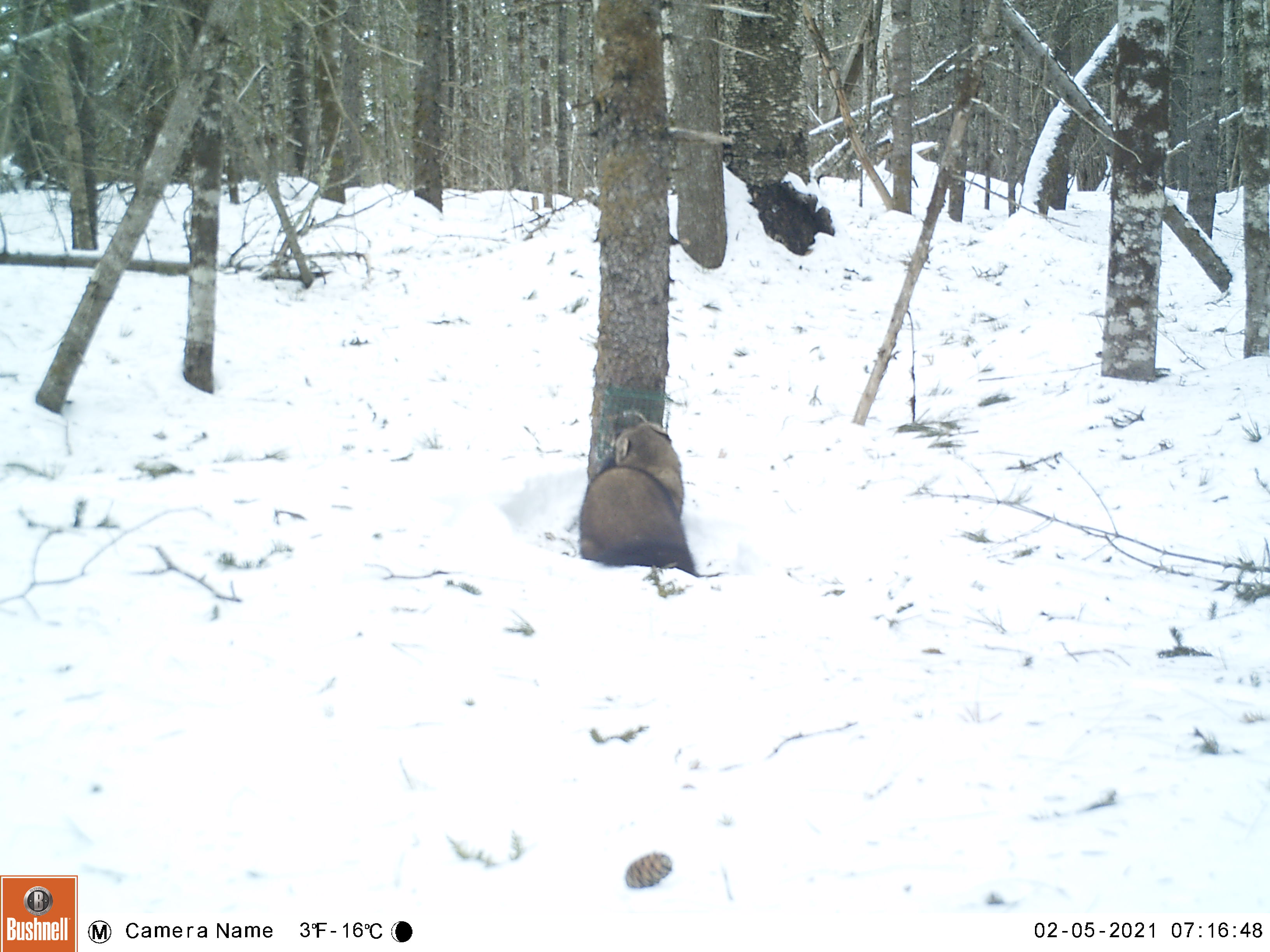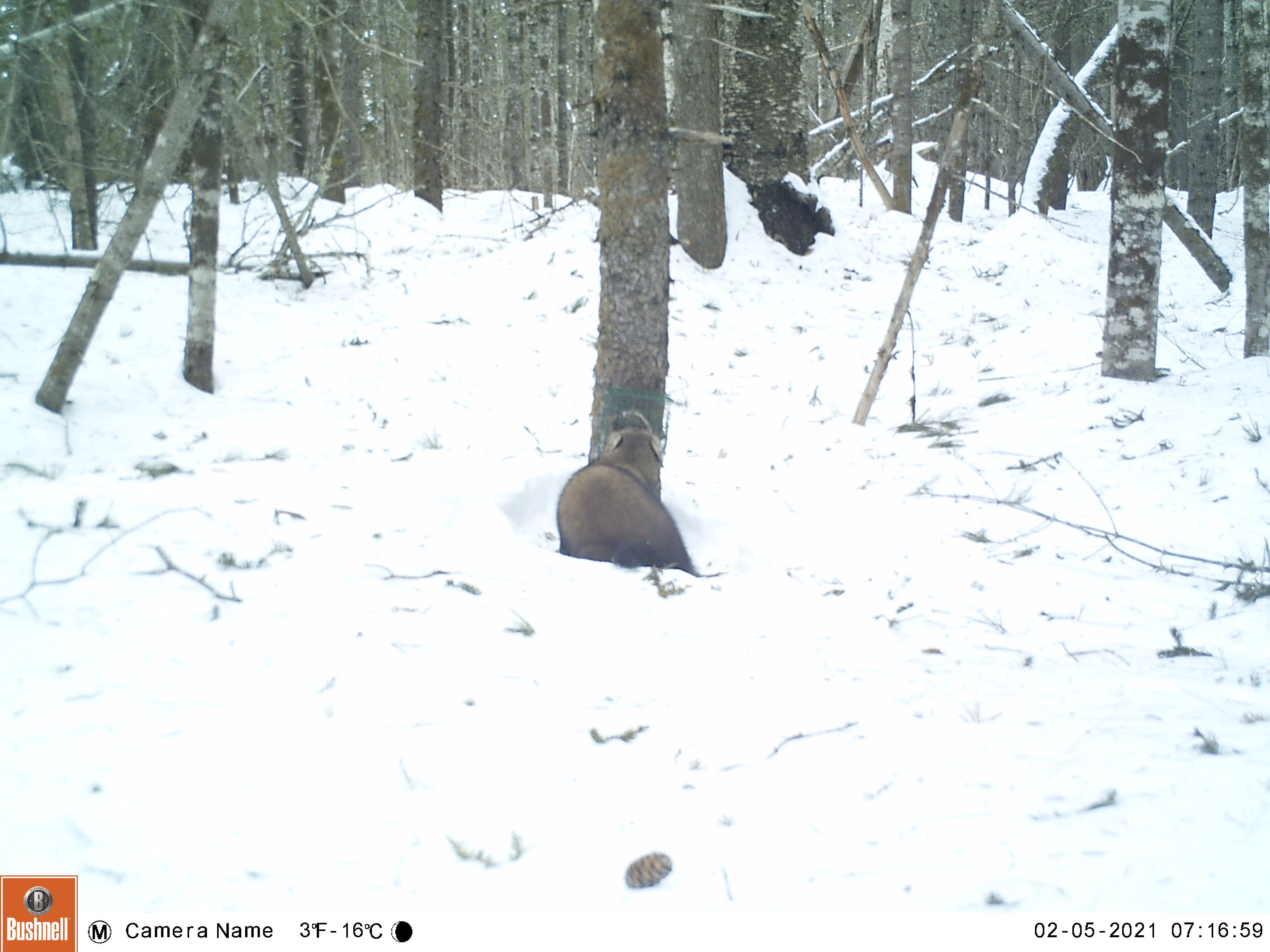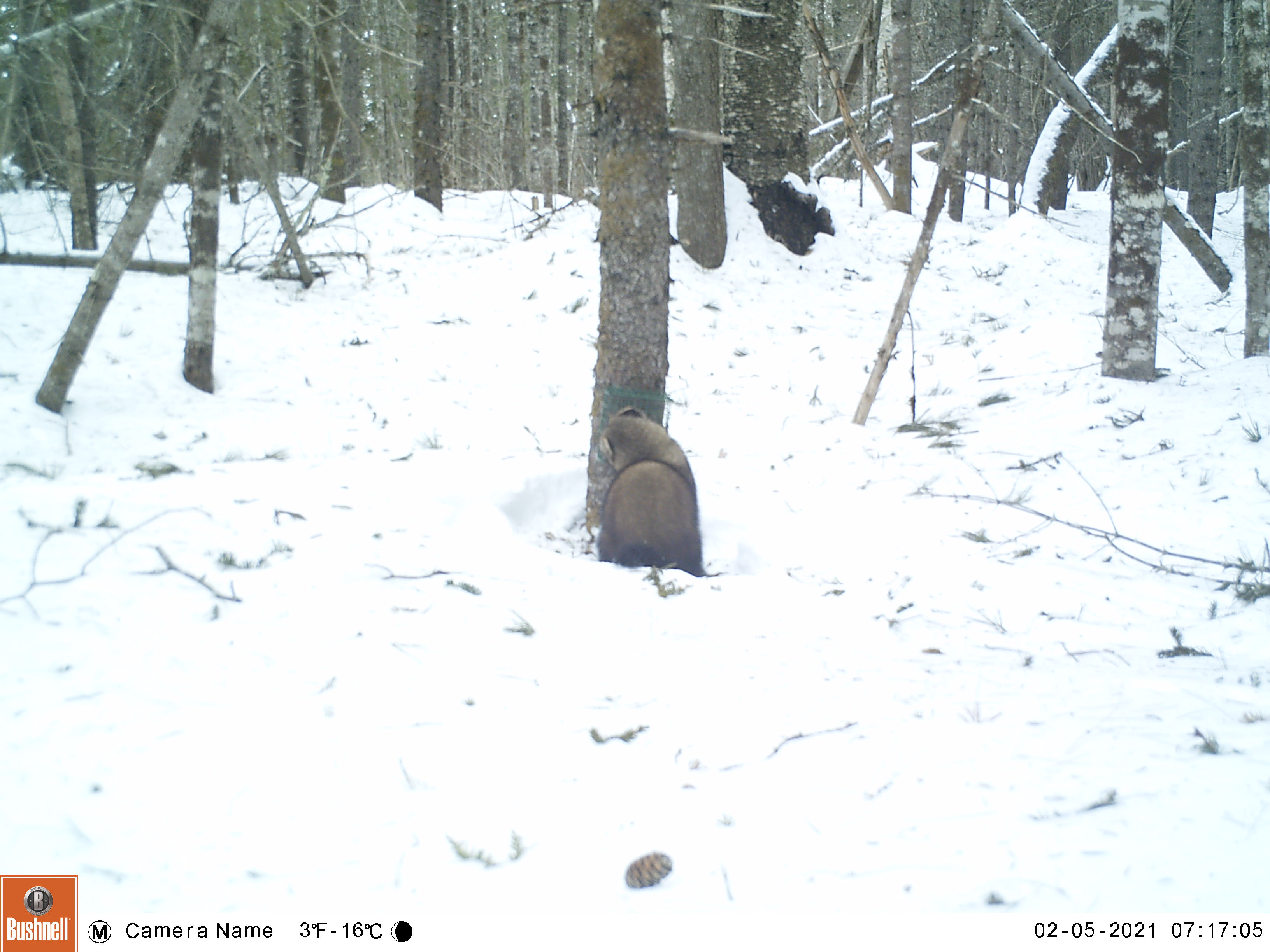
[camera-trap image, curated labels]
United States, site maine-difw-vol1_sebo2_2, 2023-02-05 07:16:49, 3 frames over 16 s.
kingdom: Animalia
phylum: Chordata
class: Mammalia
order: Carnivora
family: Mustelidae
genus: Pekania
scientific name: Pekania pennanti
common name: fisher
Fisher (Pekania pennanti).